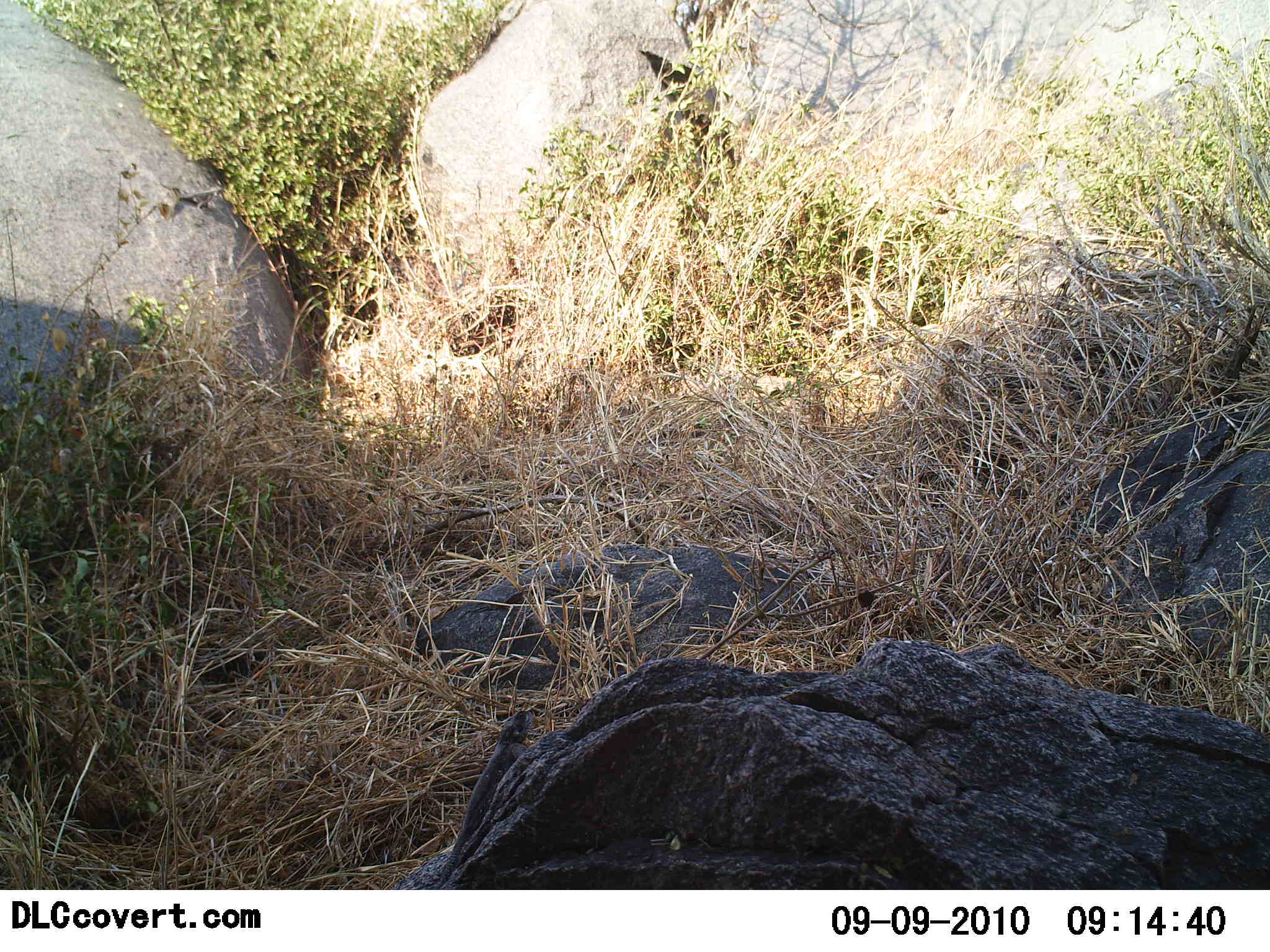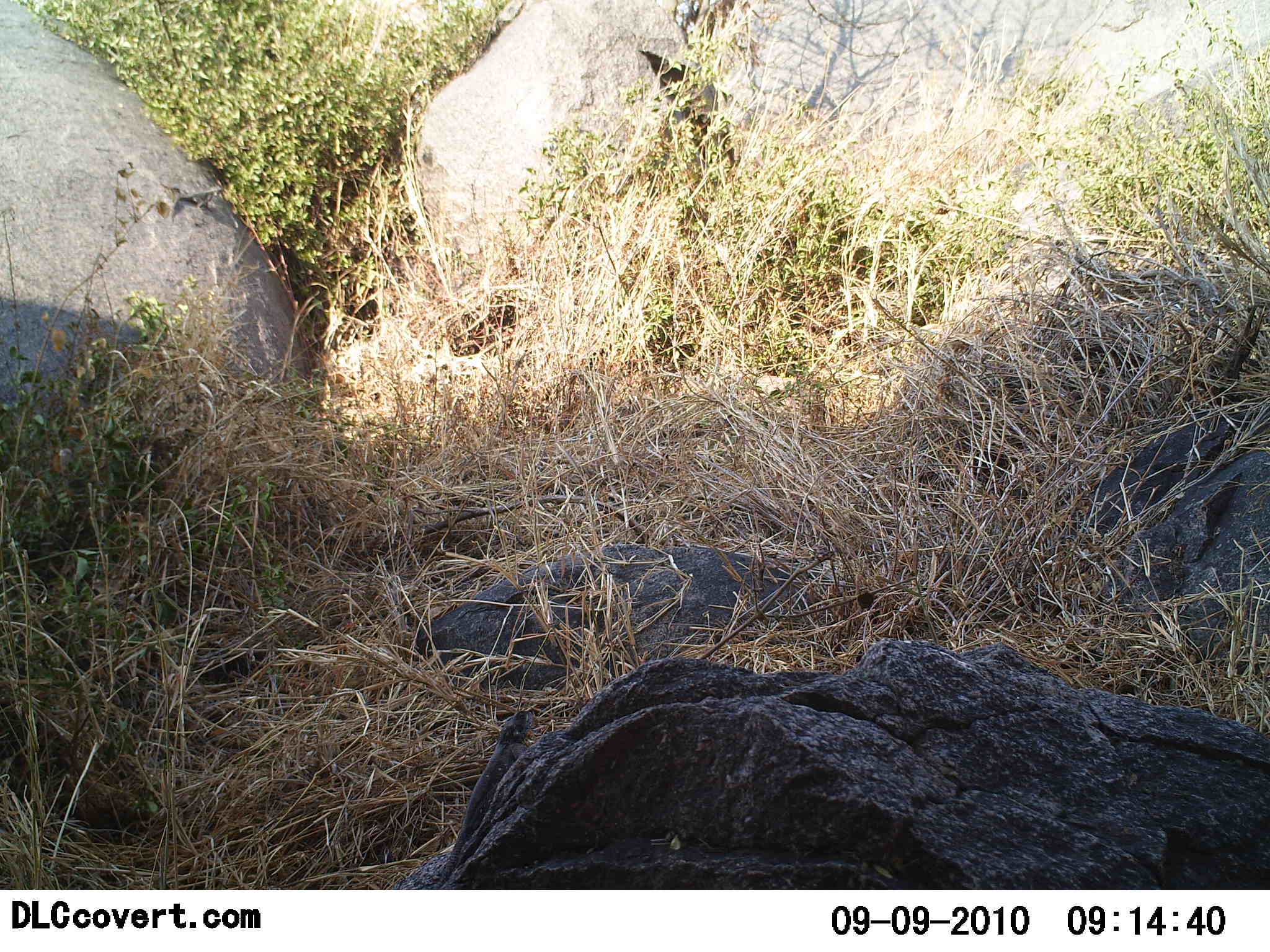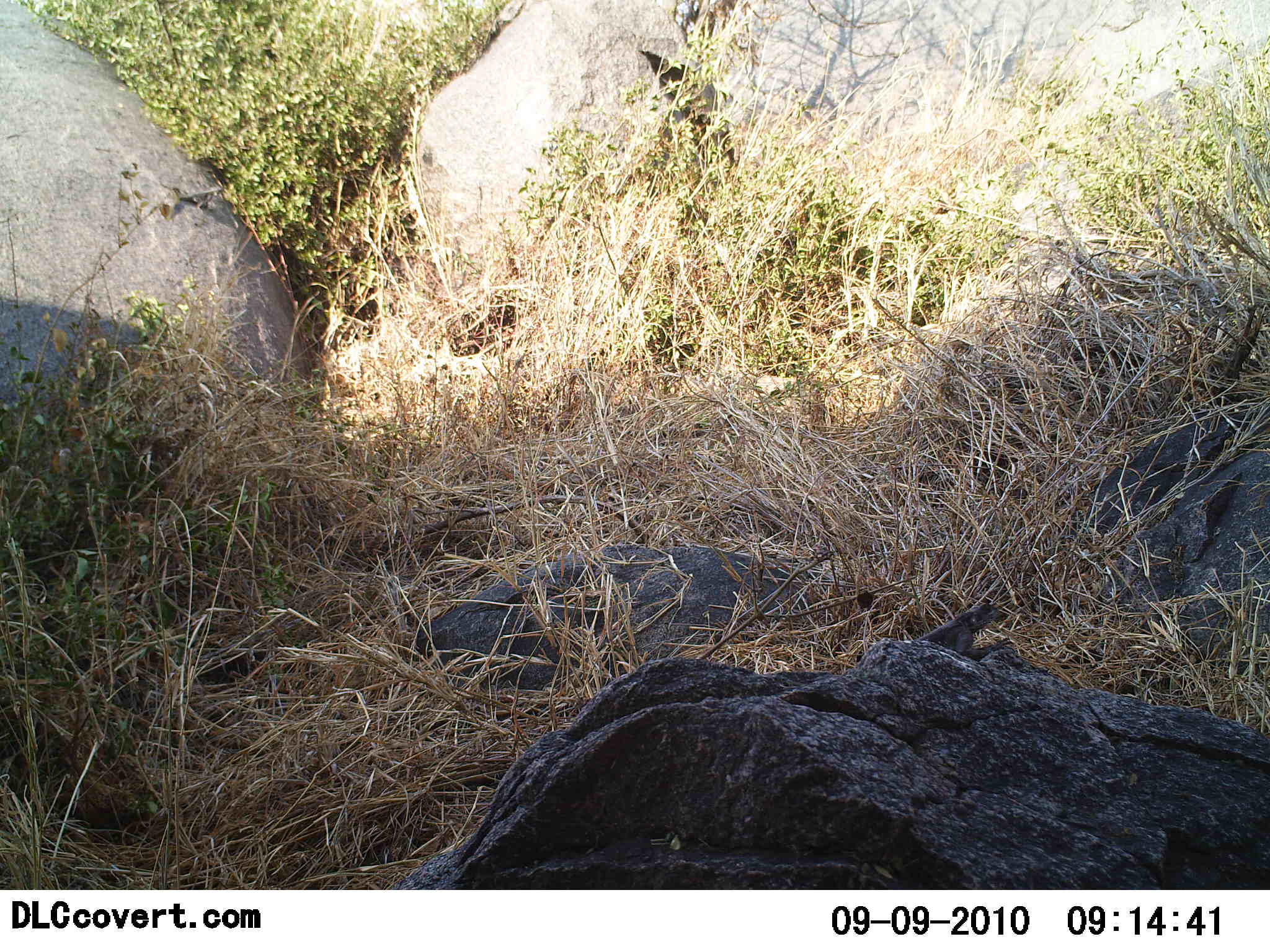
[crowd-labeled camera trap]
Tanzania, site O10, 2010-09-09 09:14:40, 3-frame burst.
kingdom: Animalia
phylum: Chordata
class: Reptilia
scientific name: Reptilia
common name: reptiles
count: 1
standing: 9%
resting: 9%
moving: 91%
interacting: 0%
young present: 0%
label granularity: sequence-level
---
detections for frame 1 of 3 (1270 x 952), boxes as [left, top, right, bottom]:
animal: [433, 708, 534, 891]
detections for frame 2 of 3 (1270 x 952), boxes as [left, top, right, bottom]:
animal: [438, 710, 538, 890]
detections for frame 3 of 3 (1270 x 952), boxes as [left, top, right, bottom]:
animal: [917, 601, 1013, 661]